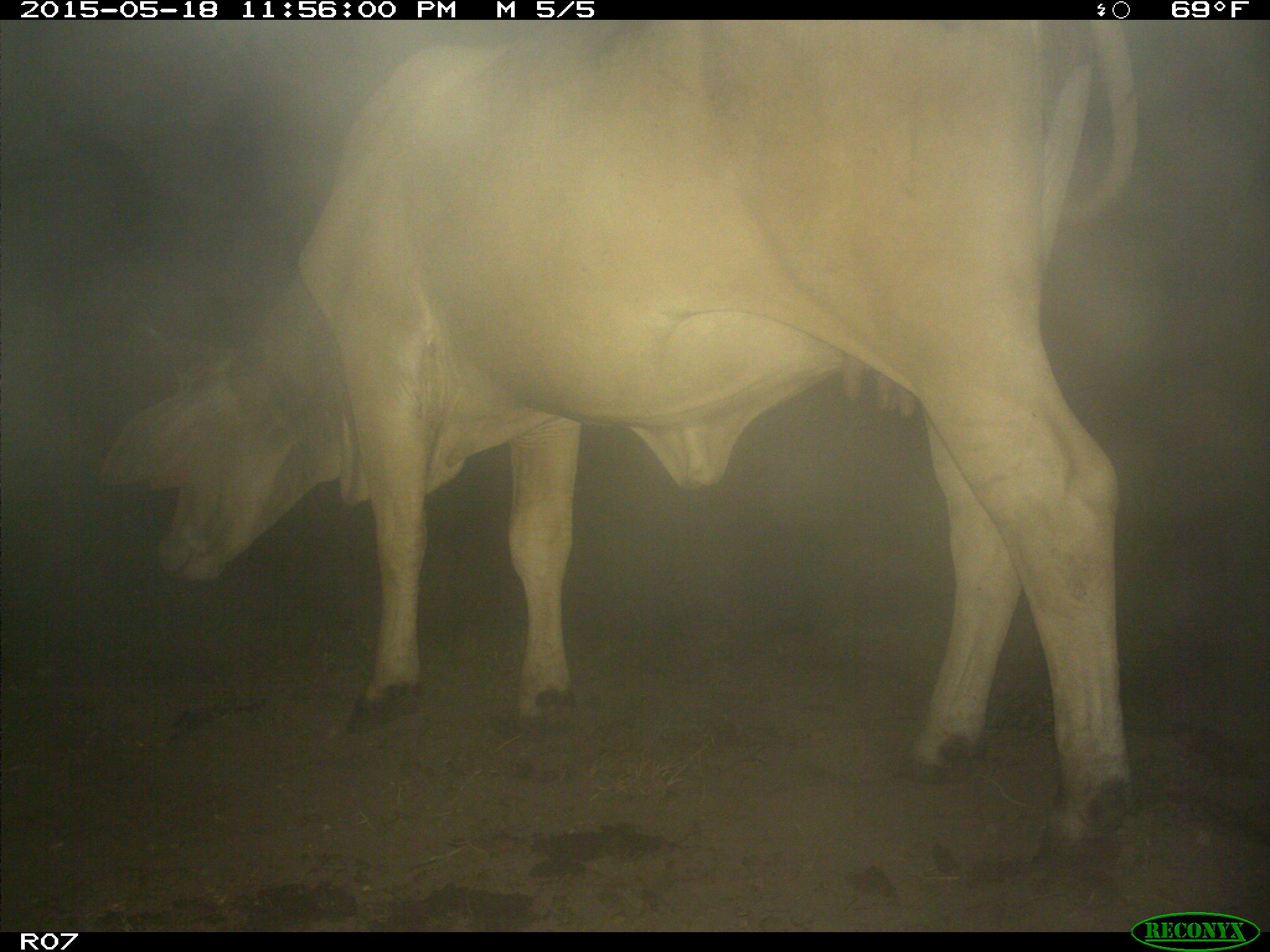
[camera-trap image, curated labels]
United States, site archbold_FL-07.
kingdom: Animalia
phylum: Chordata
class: Mammalia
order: Artiodactyla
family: Bovidae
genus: Bos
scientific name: Bos taurus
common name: domestic cow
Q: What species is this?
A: Bos taurus (domestic cow).